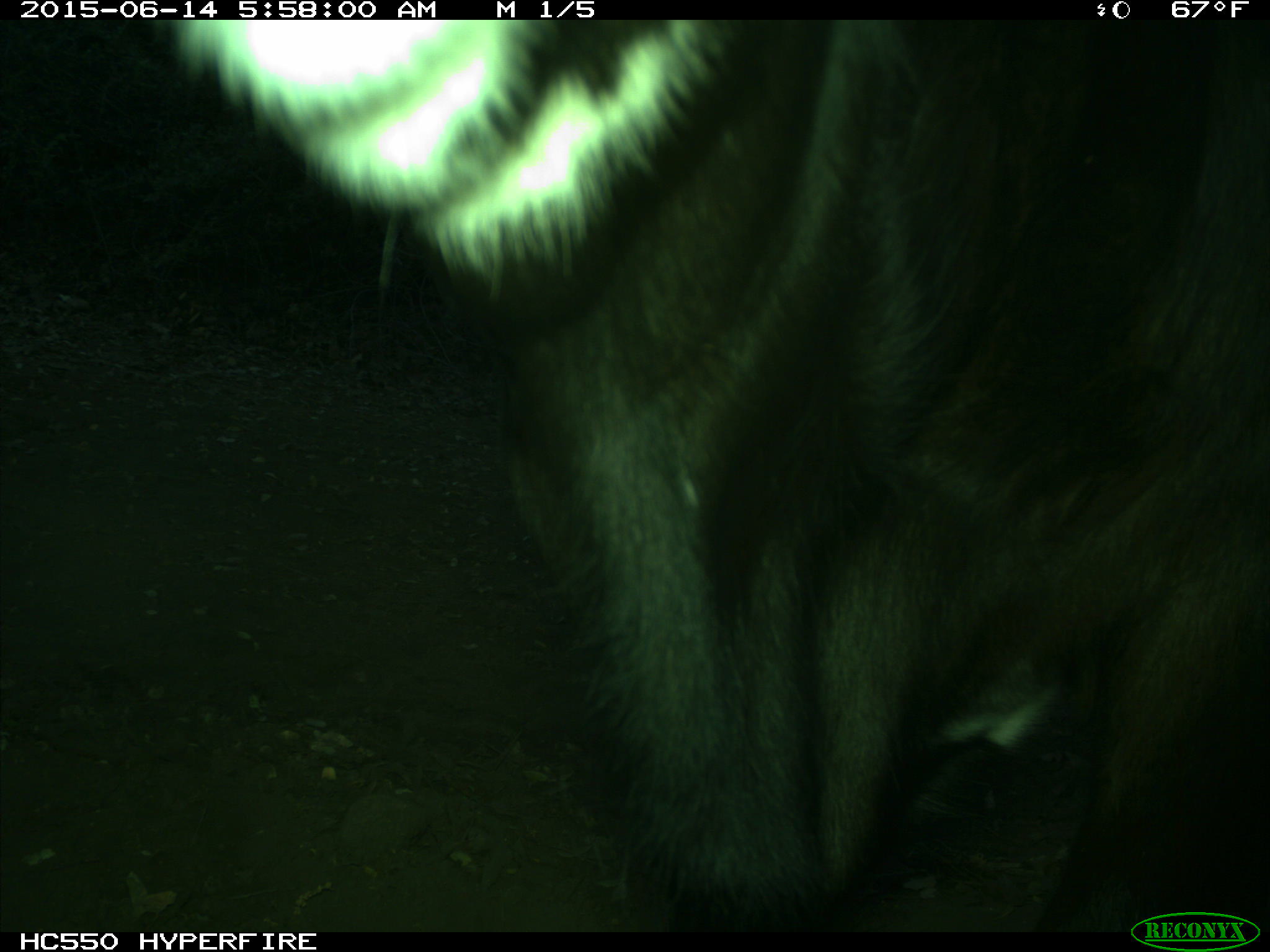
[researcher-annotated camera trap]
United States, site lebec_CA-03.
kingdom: Animalia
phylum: Chordata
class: Mammalia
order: Artiodactyla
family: Bovidae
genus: Bos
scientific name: Bos taurus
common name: domestic cow